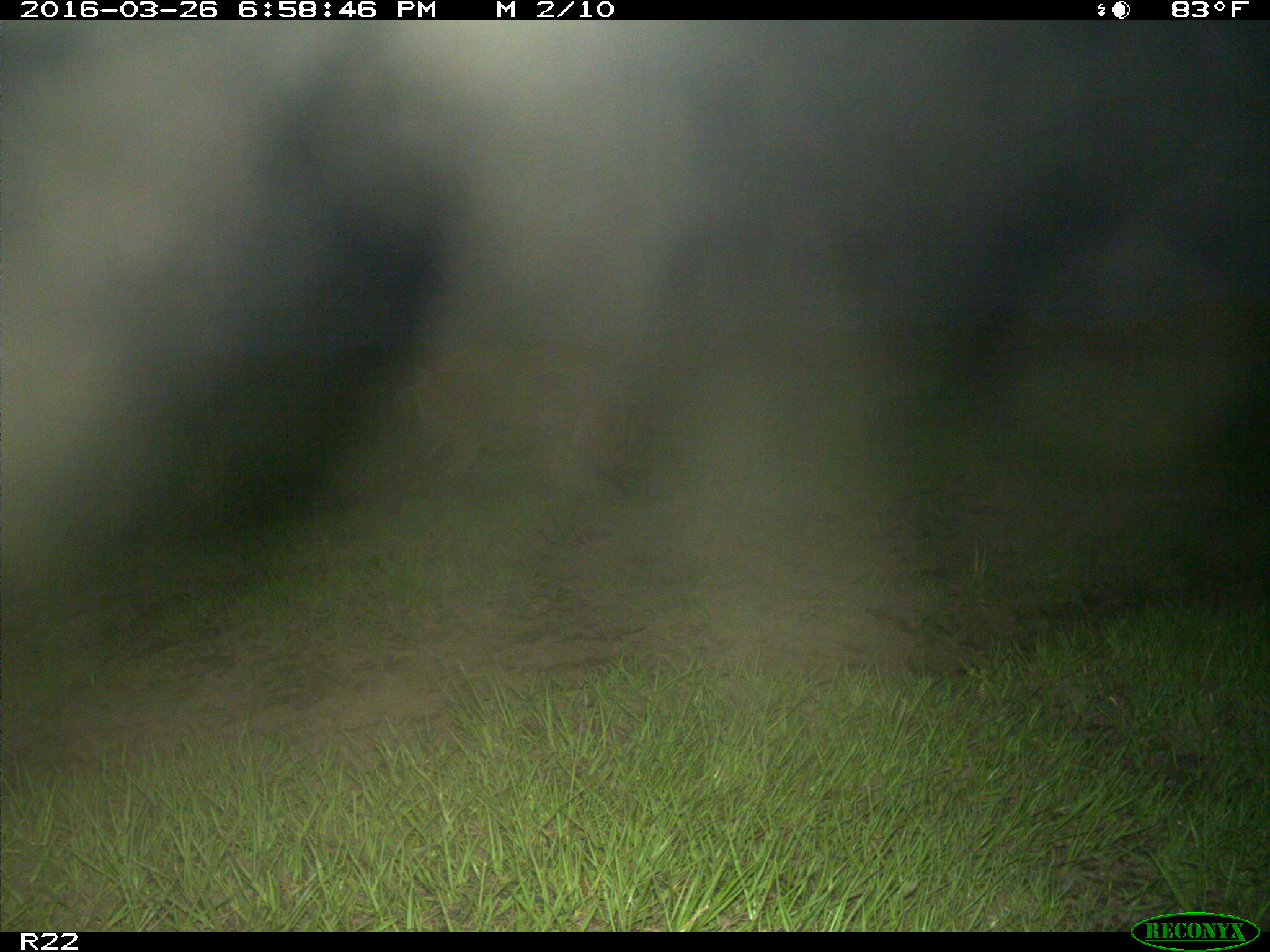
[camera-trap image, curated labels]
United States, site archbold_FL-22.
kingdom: Animalia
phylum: Chordata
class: Mammalia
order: Artiodactyla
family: Suidae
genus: Sus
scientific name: Sus scrofa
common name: wild boar